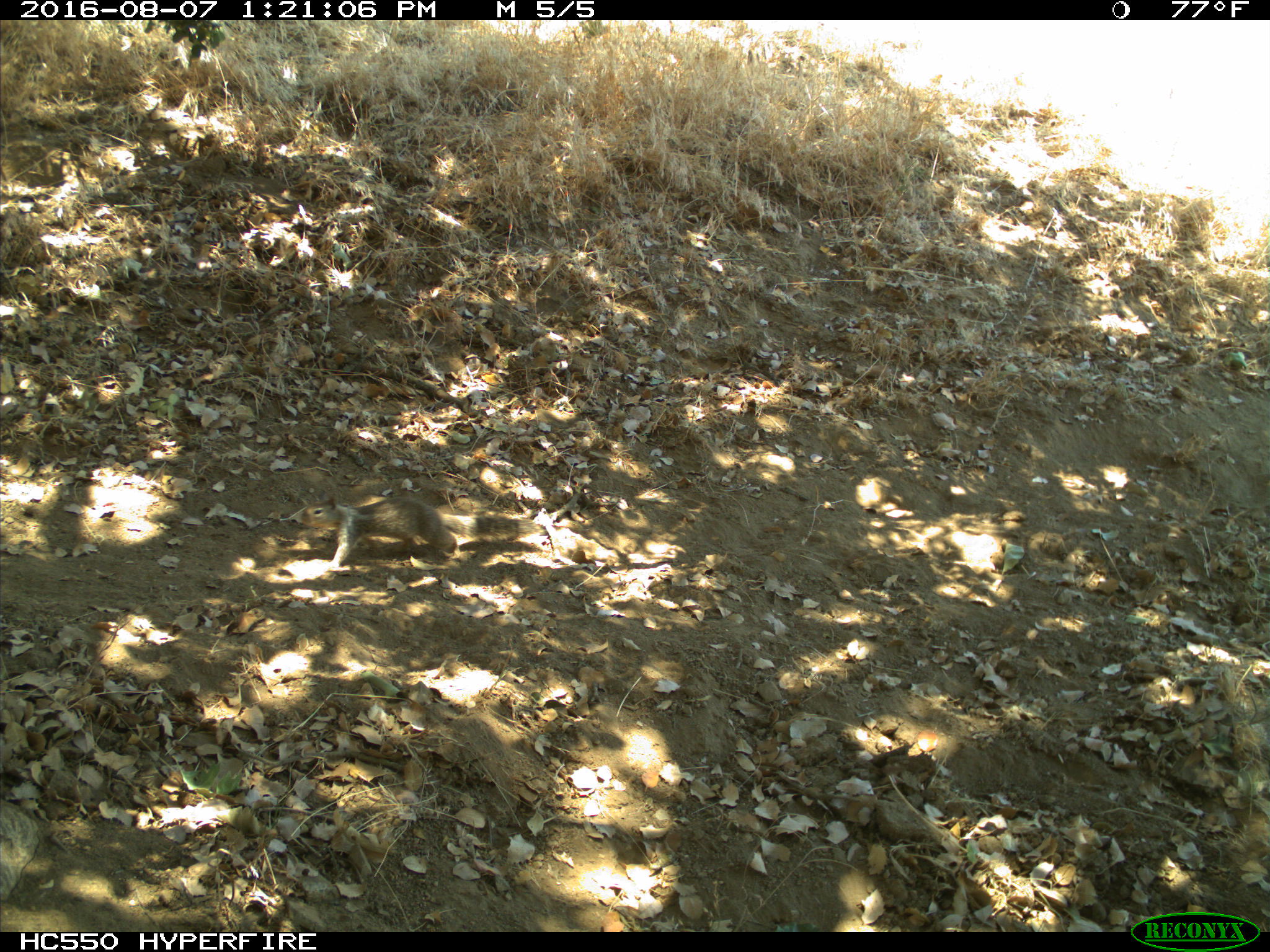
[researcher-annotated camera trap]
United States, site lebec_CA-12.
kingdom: Animalia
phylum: Chordata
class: Mammalia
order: Rodentia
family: Sciuridae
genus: Otospermophilus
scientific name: Otospermophilus beecheyi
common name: california ground squirrel